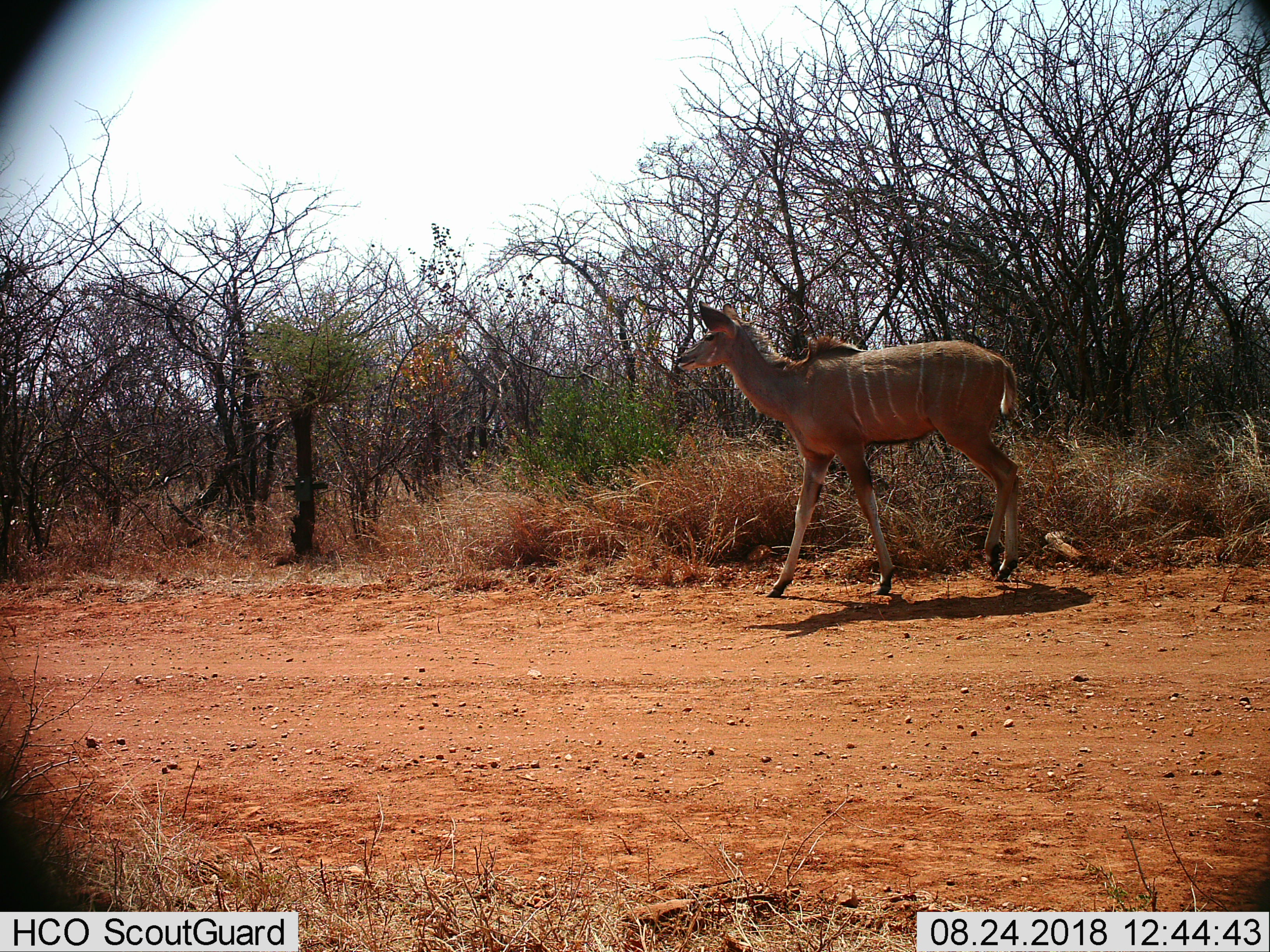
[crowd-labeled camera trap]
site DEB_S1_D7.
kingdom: Animalia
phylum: Chordata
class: Mammalia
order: Artiodactyla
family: Bovidae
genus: Tragelaphus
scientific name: Tragelaphus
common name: kudu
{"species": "kudu (Tragelaphus)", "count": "1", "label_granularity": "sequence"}